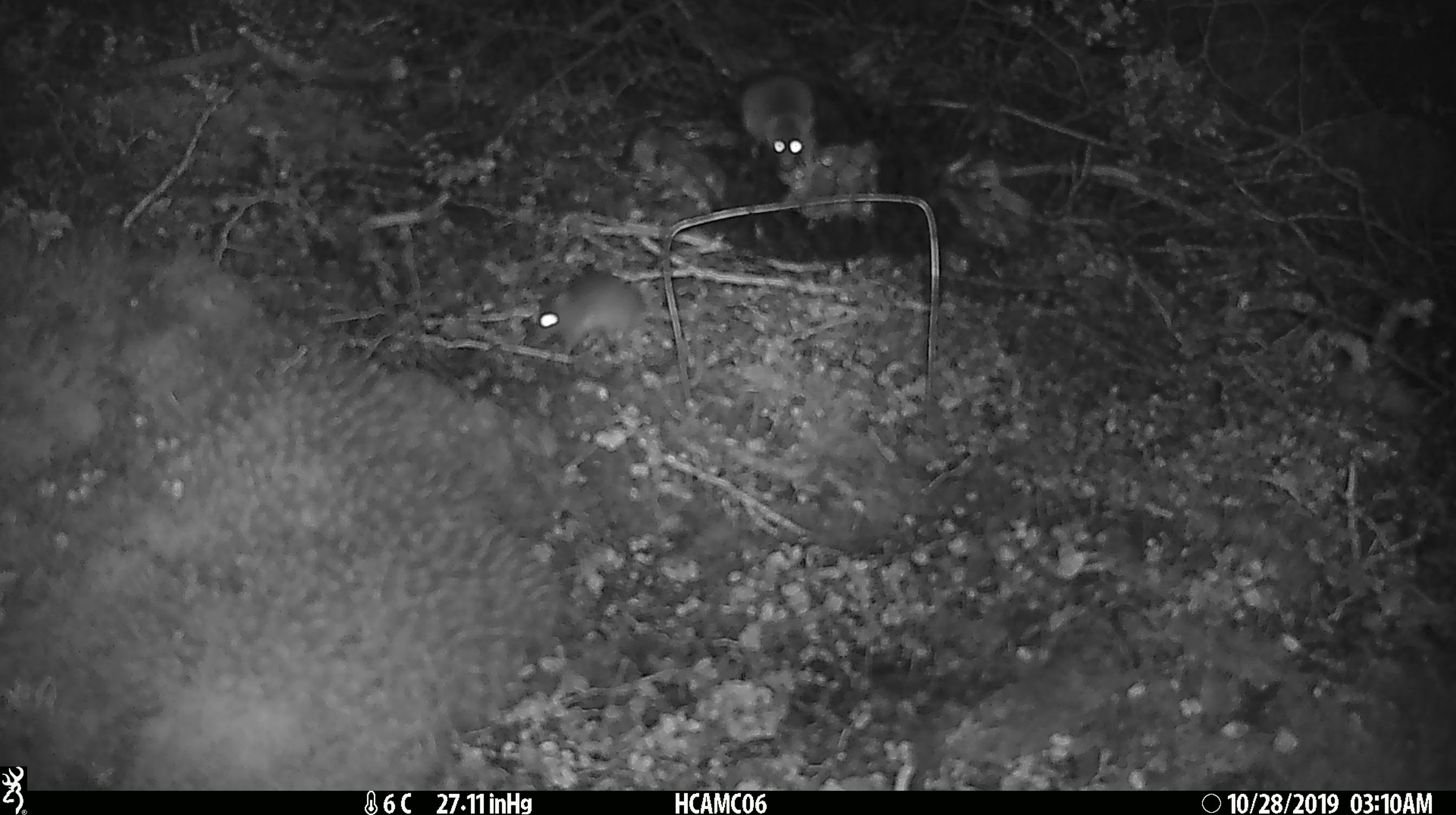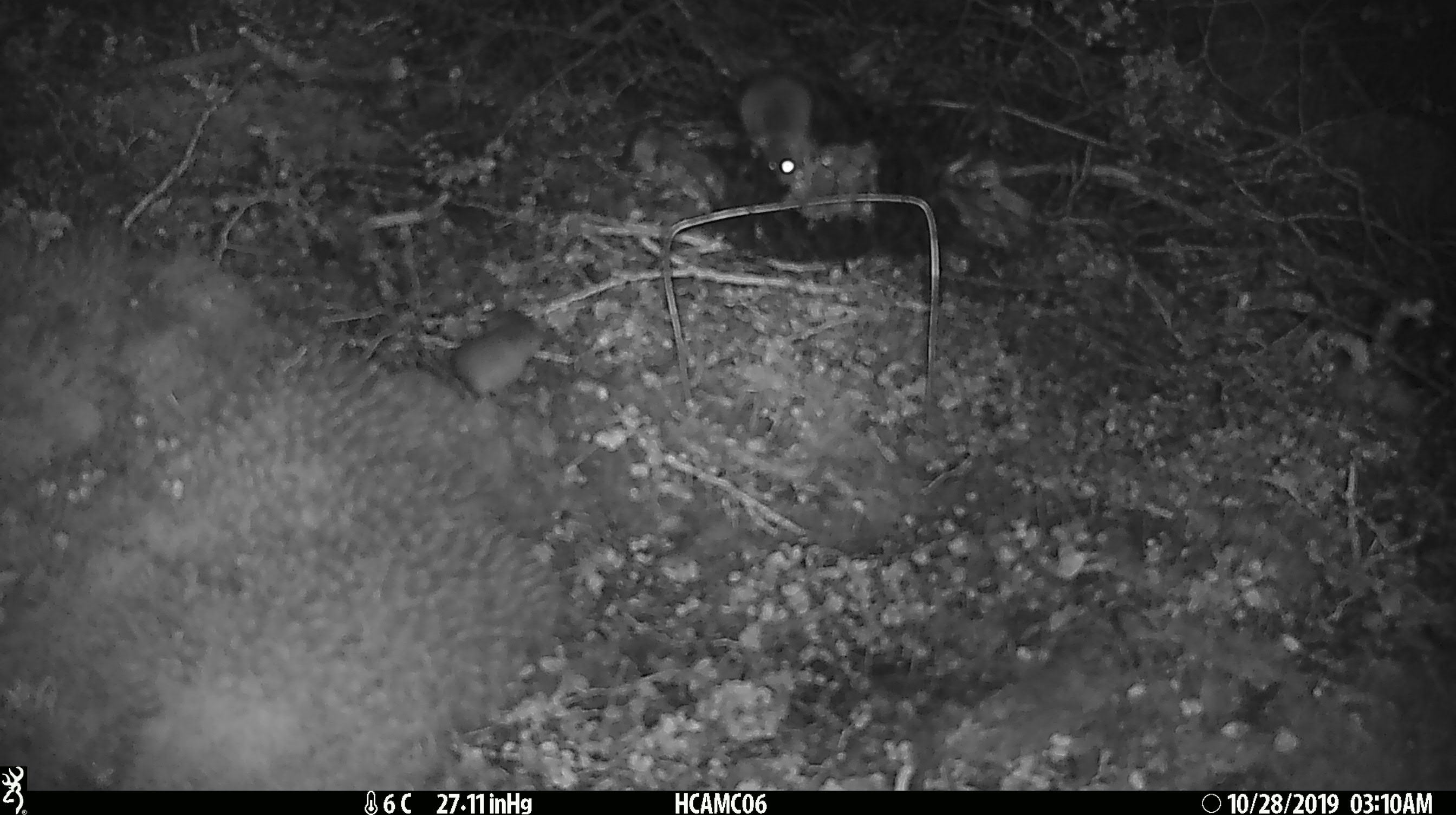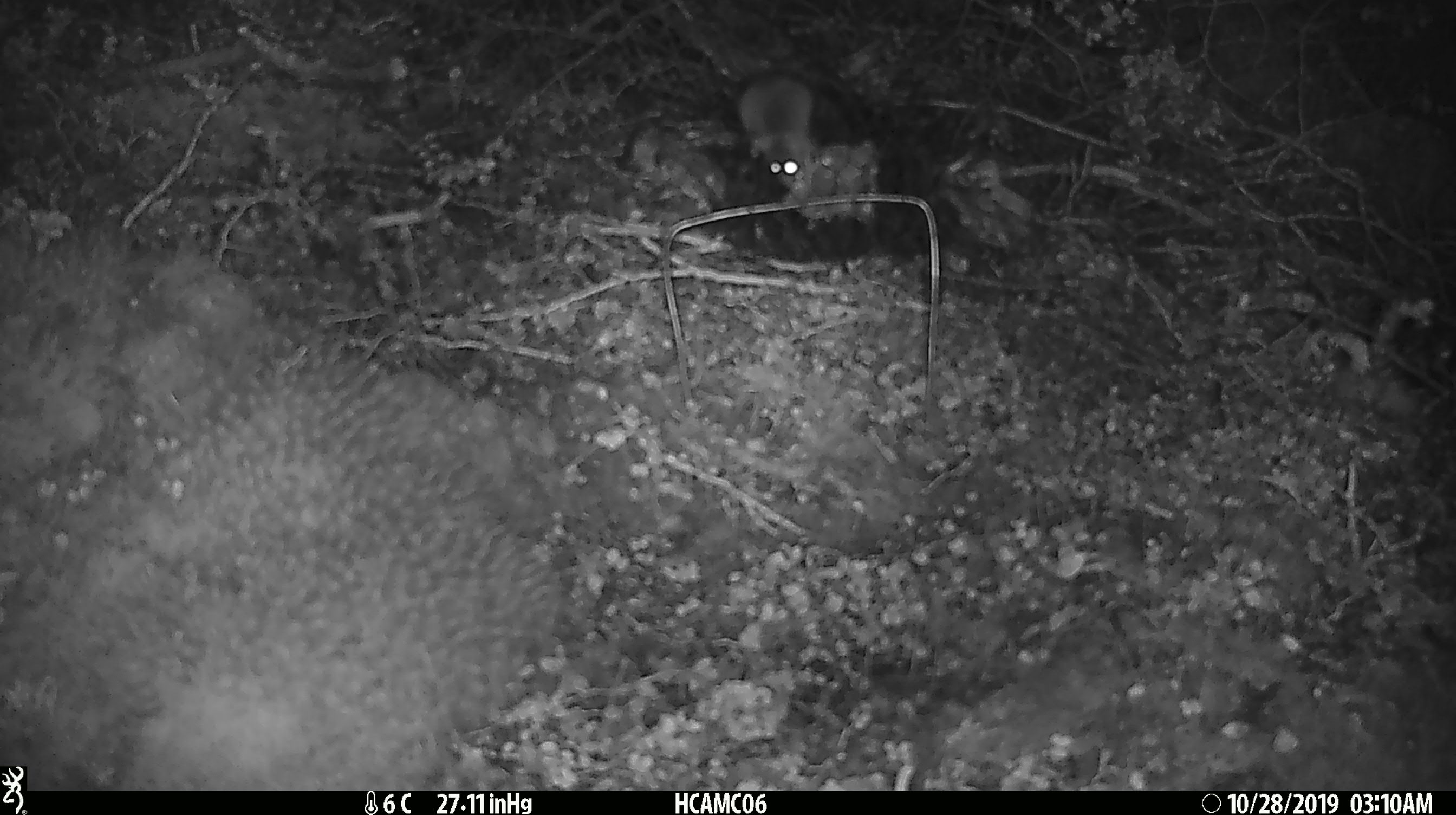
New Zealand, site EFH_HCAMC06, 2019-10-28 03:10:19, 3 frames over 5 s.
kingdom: Animalia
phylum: Chordata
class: Mammalia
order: Rodentia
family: Muridae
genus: Mus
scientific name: Mus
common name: mouse